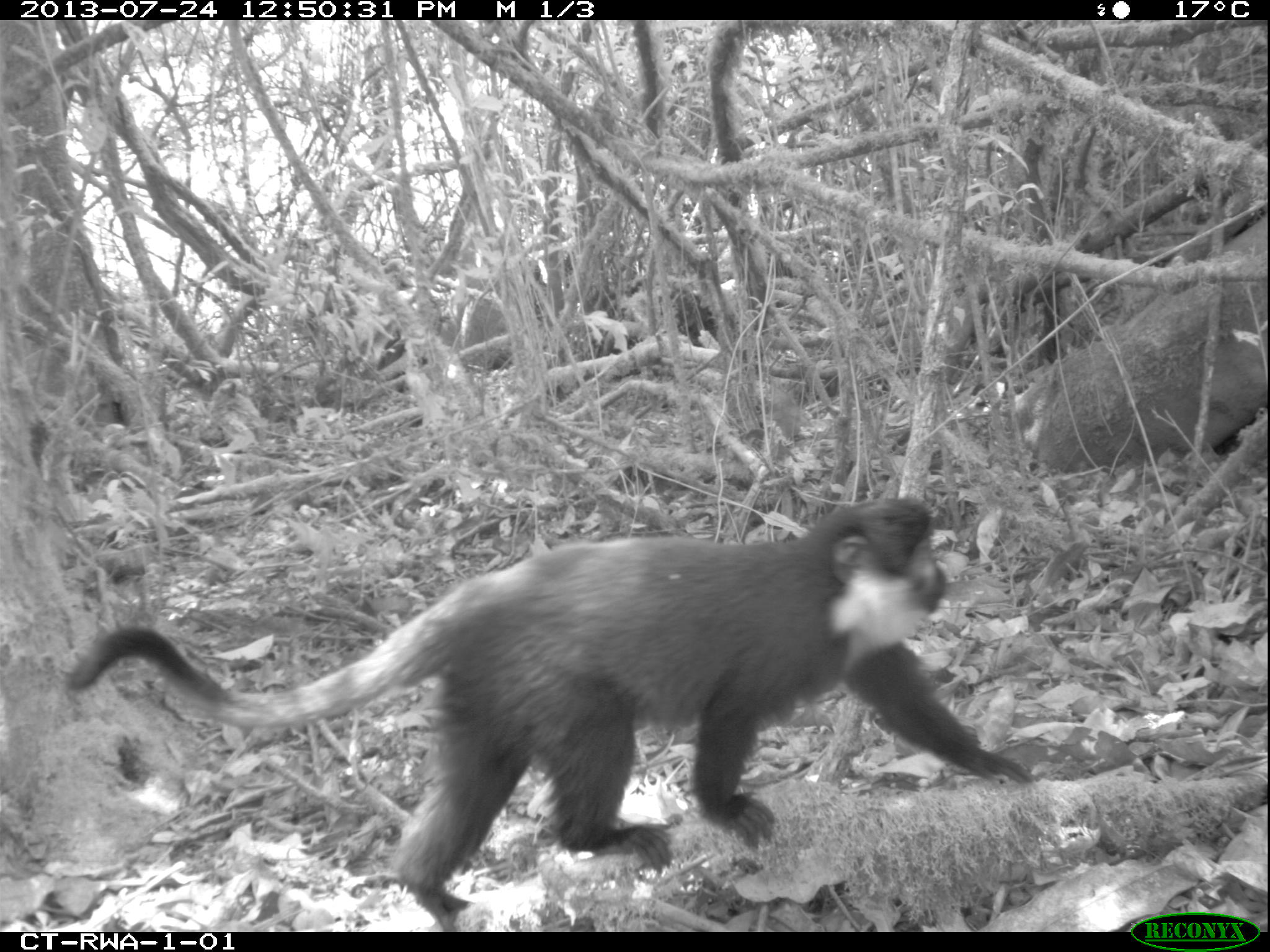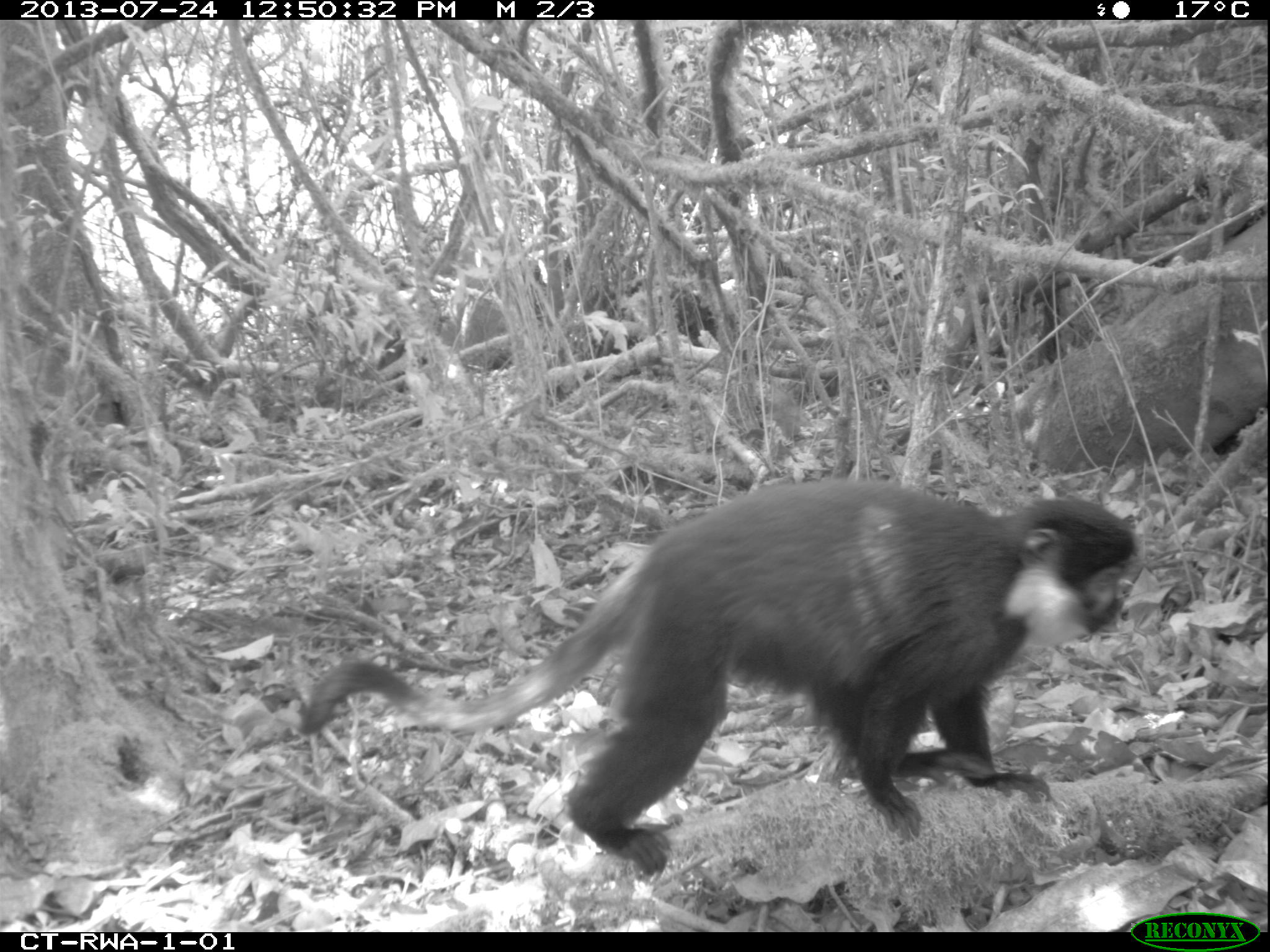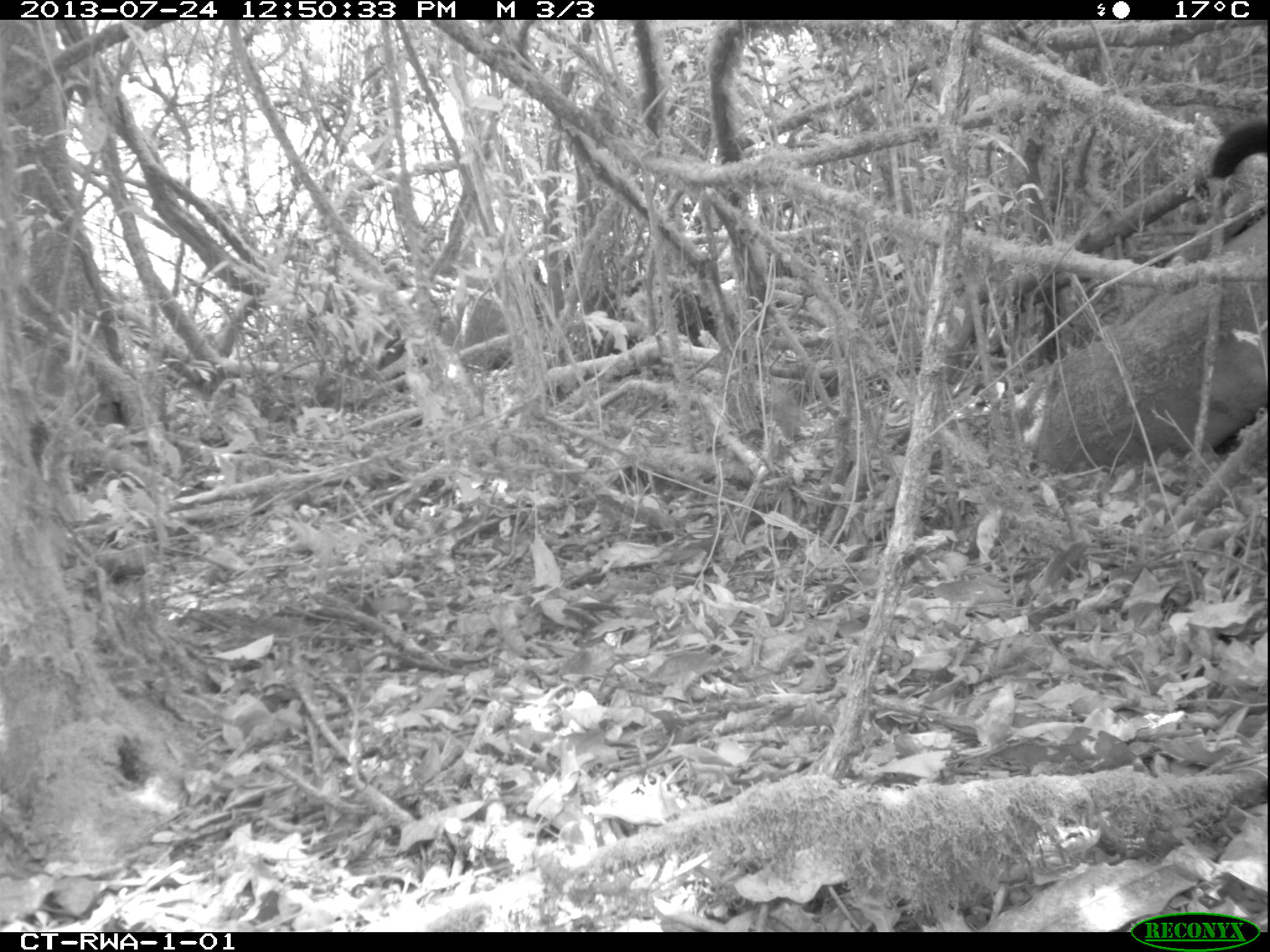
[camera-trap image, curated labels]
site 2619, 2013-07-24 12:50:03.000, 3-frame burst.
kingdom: Animalia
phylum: Chordata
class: Mammalia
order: Primates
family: Cercopithecidae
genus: Allochrocebus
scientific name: Allochrocebus lhoesti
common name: l'hoest's monkey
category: cercopithecus lhoesti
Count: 1.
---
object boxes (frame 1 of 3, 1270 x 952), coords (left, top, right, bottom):
cercopithecus lhoesti: (62, 498, 1029, 932)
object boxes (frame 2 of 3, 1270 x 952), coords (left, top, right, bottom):
cercopithecus lhoesti: (298, 478, 1135, 872)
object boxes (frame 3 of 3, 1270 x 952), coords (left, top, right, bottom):
cercopithecus lhoesti: (1210, 109, 1265, 180)